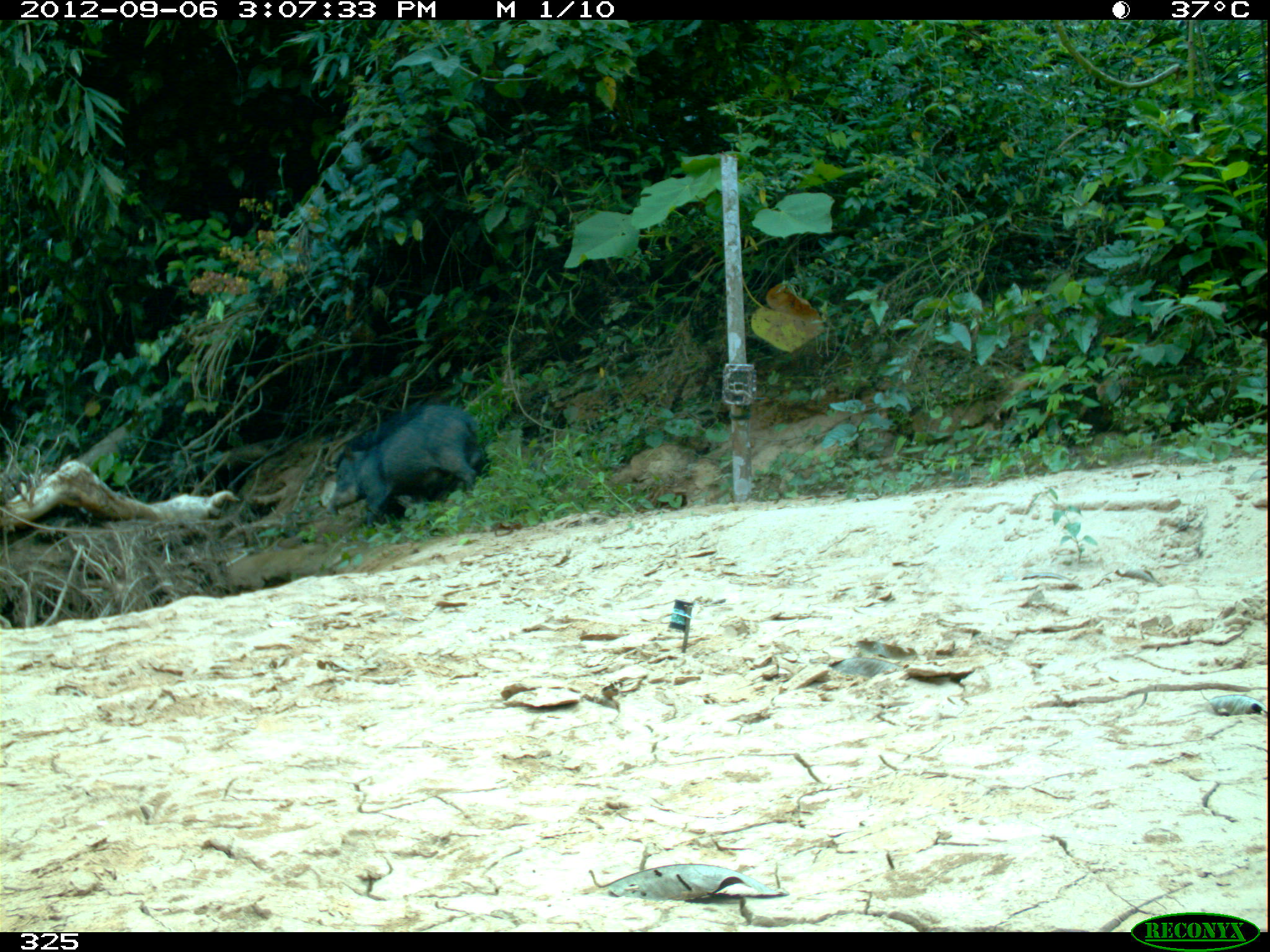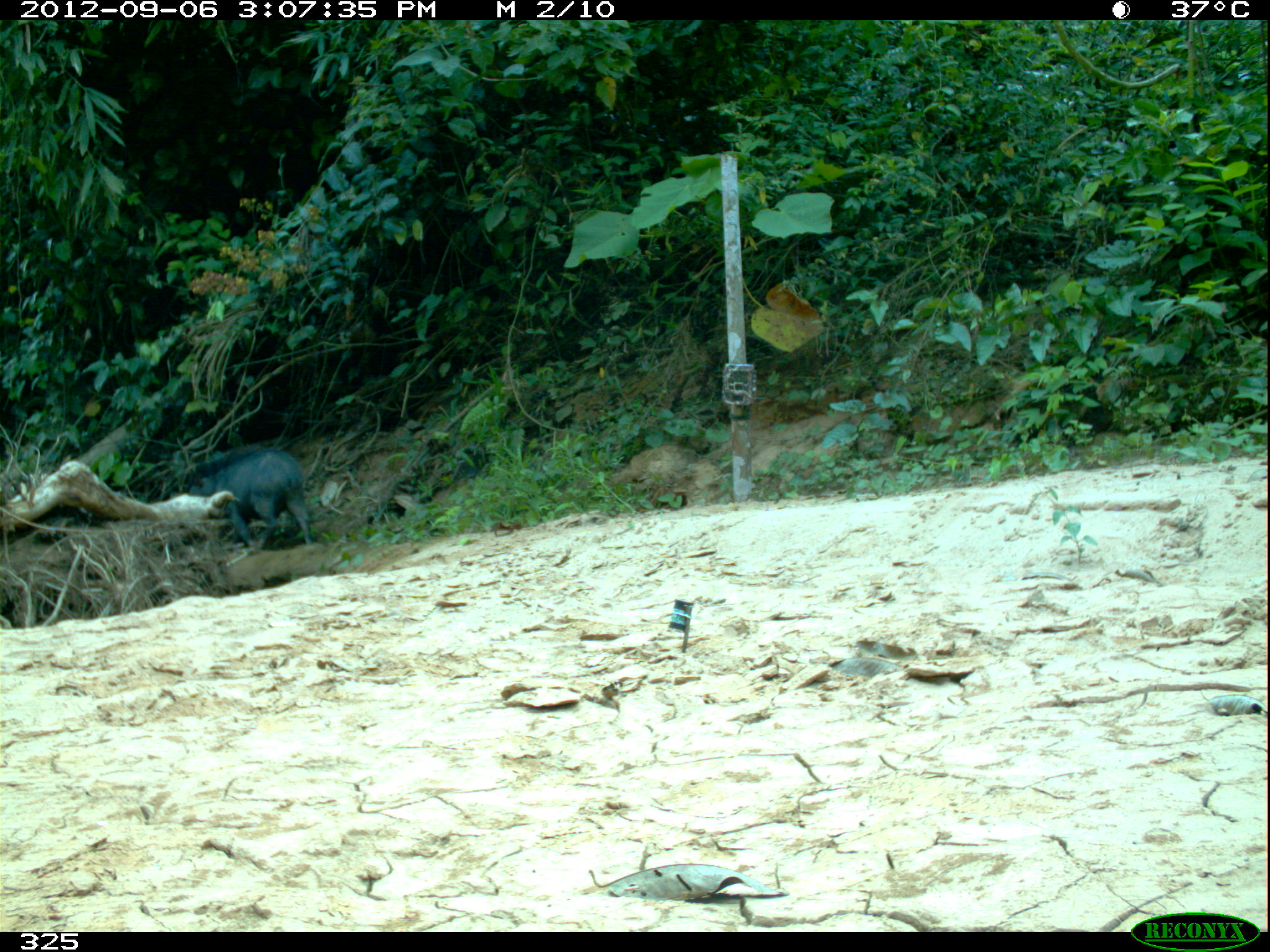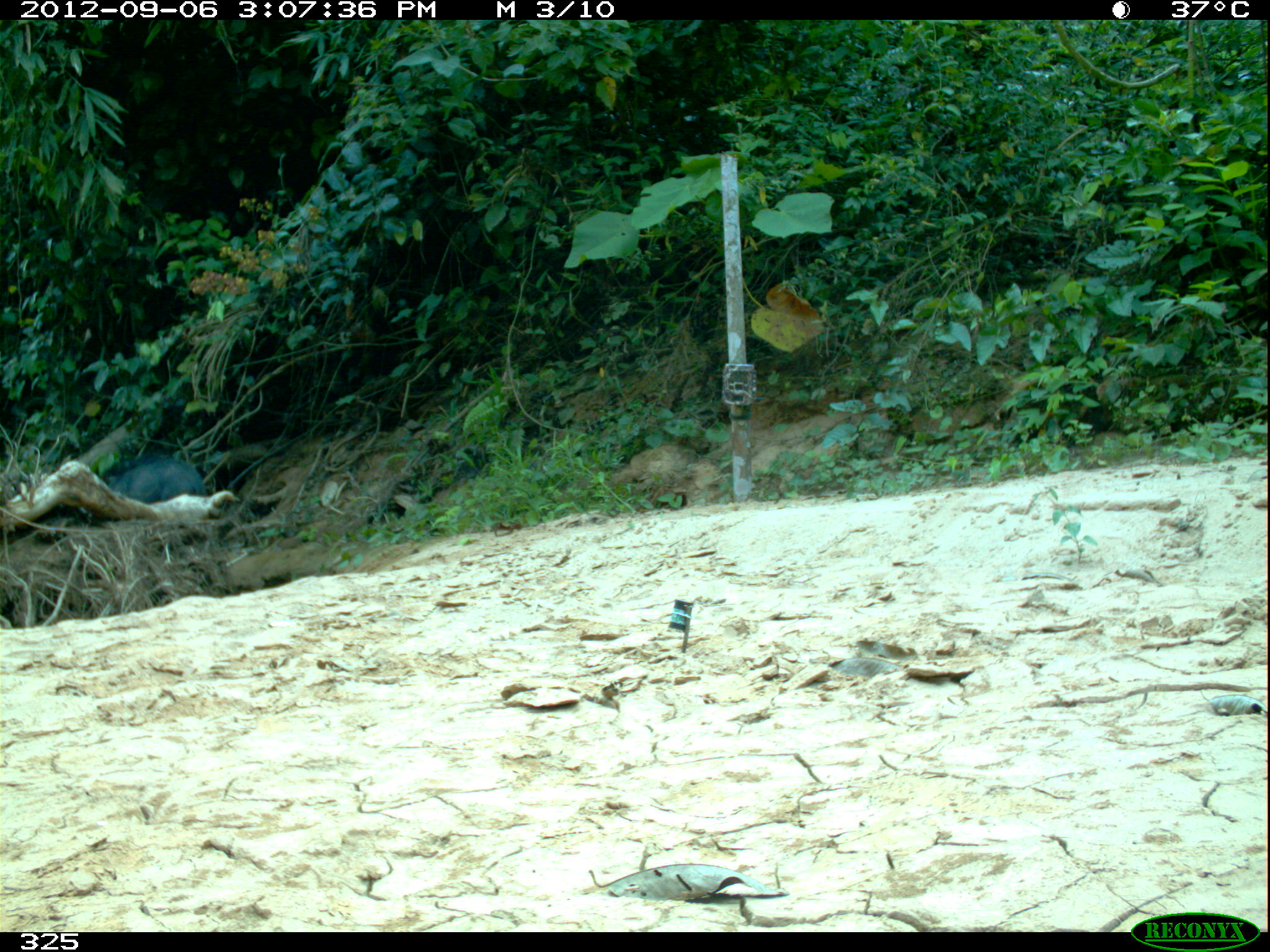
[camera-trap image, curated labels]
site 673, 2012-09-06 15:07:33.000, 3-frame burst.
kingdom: Animalia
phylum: Chordata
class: Mammalia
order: Artiodactyla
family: Tayassuidae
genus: Tayassu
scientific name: Tayassu pecari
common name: white-lipped peccary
Tayassu pecari (white-lipped peccary).